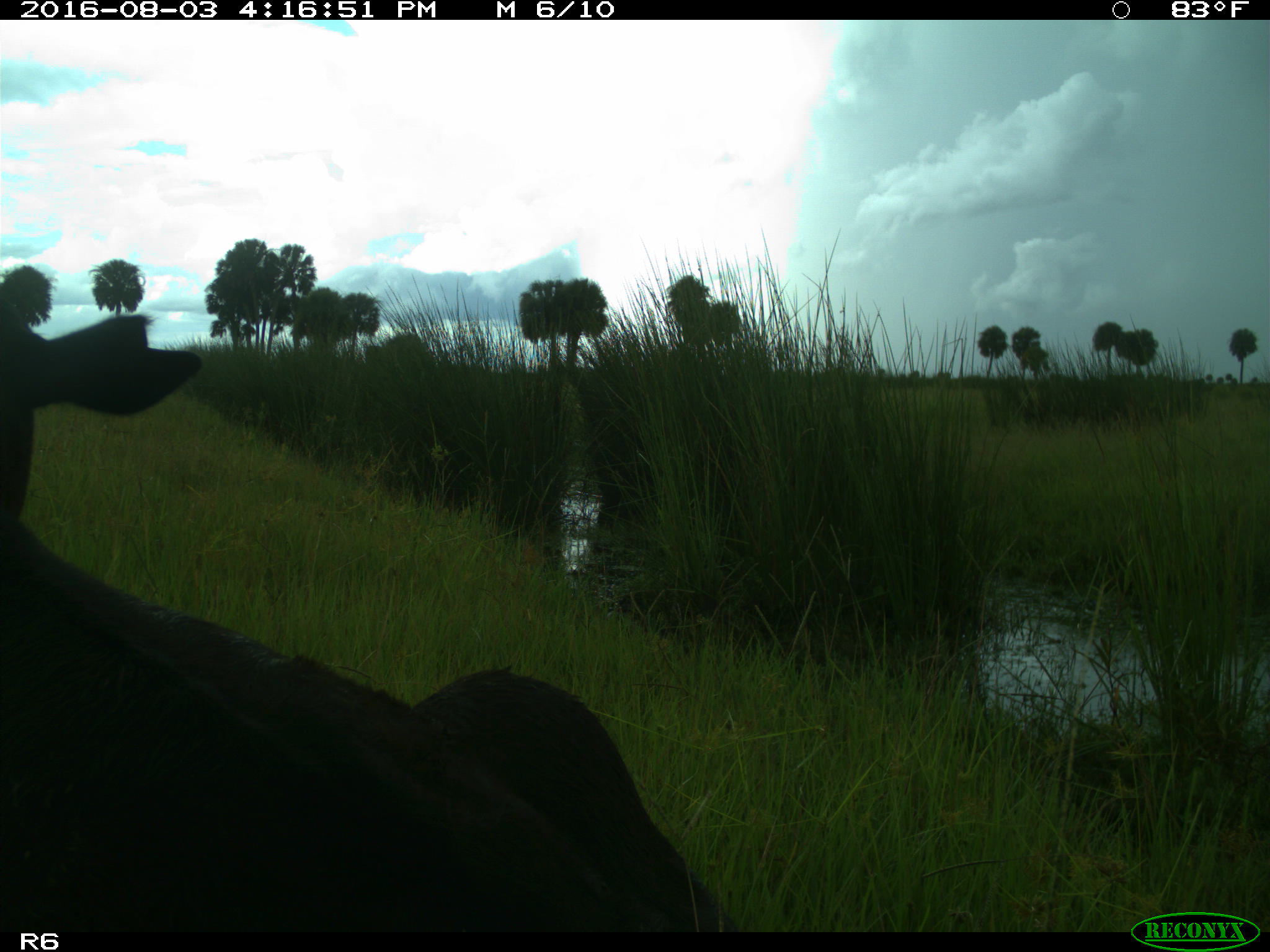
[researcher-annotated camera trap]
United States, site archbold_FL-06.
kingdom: Animalia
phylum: Chordata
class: Mammalia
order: Artiodactyla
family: Bovidae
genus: Bos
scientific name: Bos taurus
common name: domestic cow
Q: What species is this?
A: Bos taurus (domestic cow).